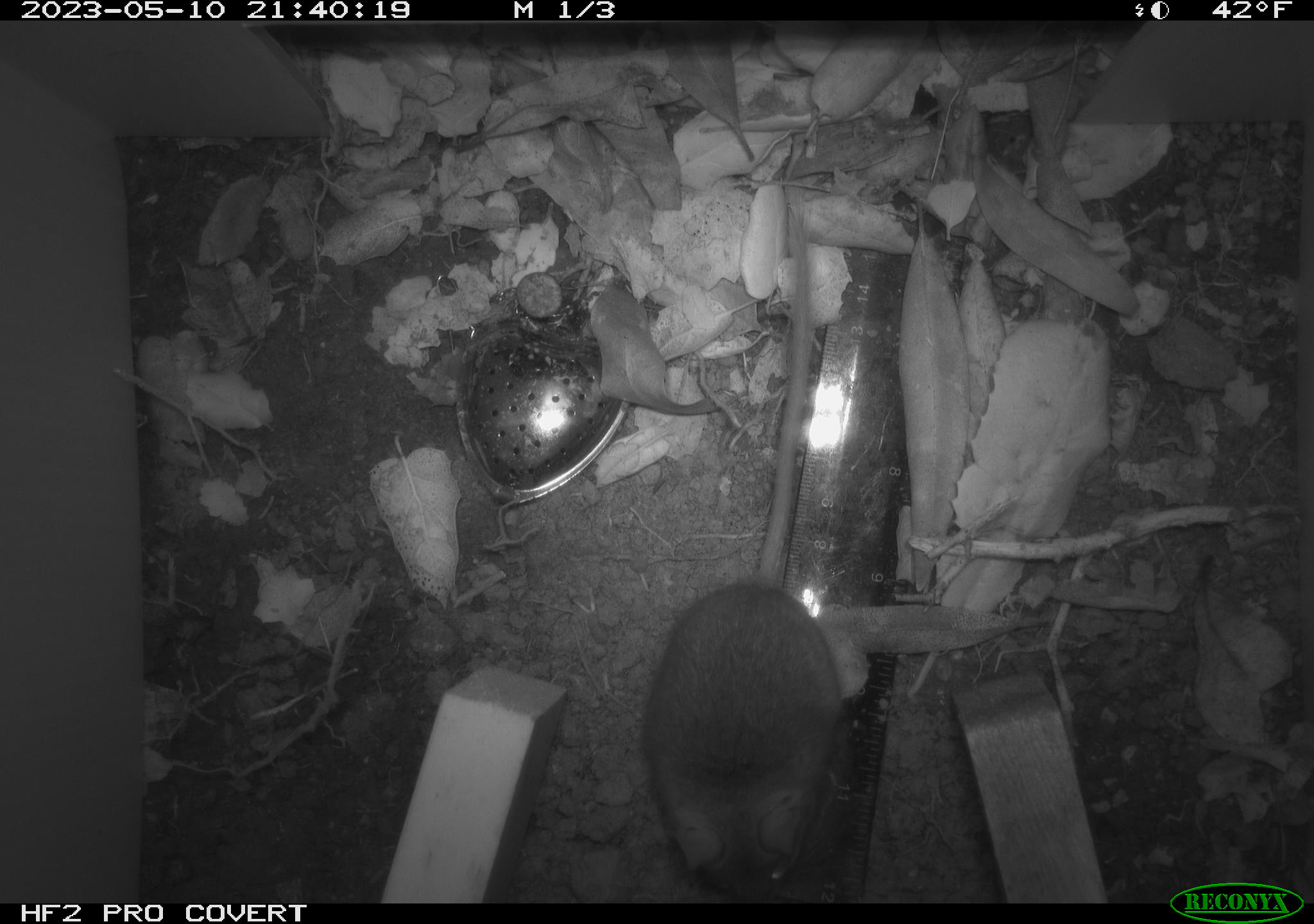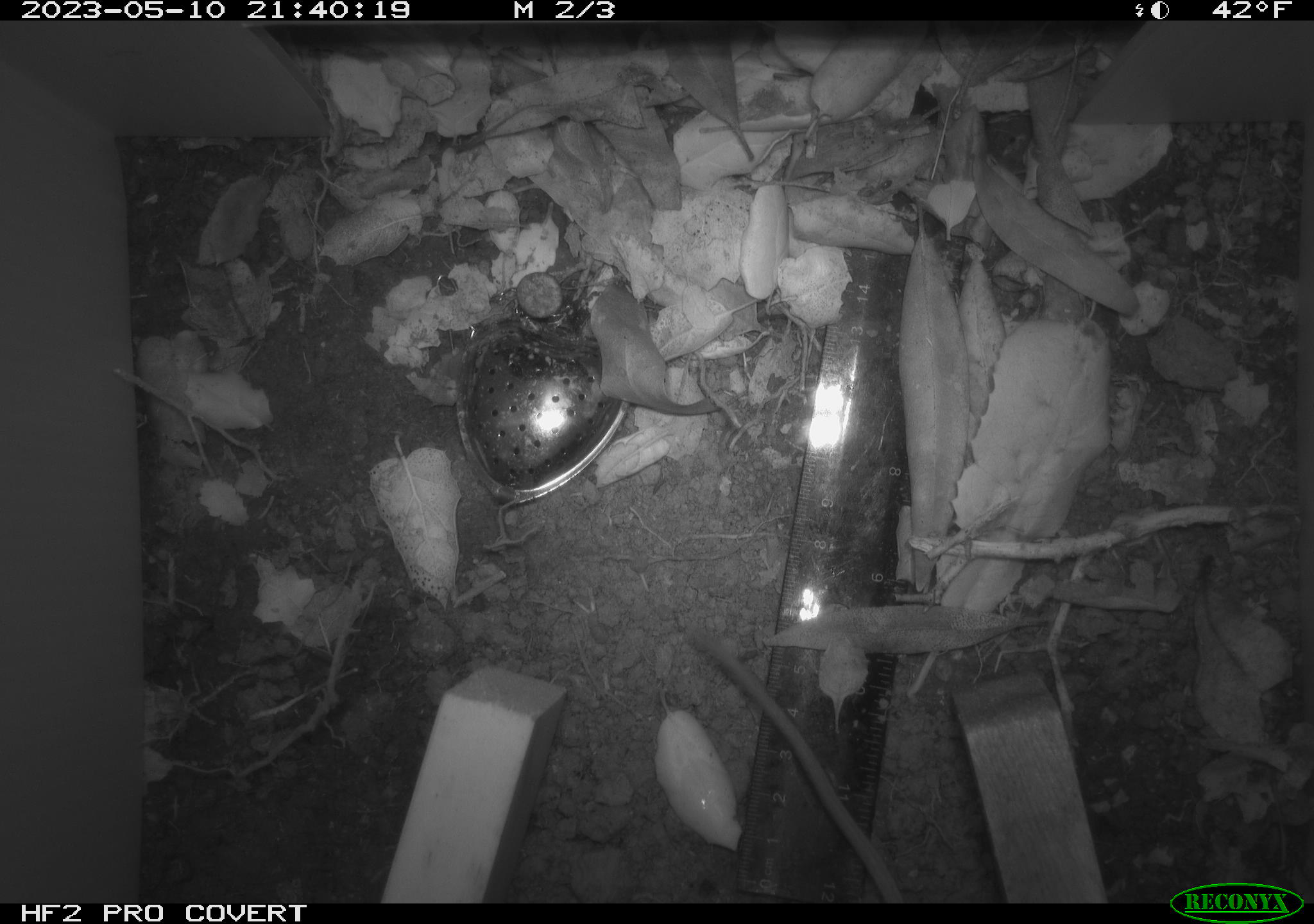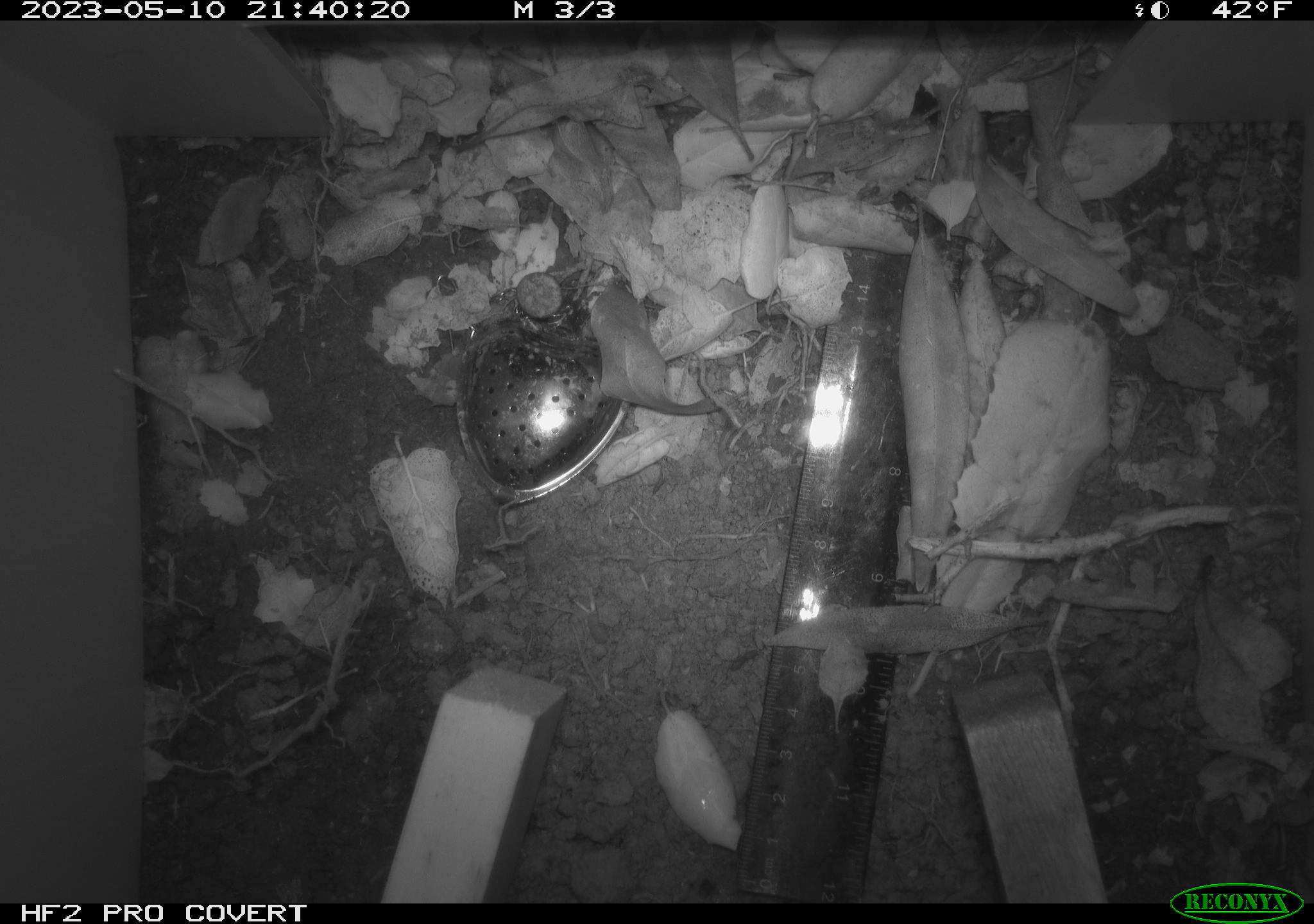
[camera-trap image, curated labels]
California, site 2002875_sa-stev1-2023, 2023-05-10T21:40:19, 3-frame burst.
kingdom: Animalia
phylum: Chordata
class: Mammalia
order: Rodentia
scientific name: Rodentia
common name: mouse species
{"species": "mouse species (Rodentia)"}